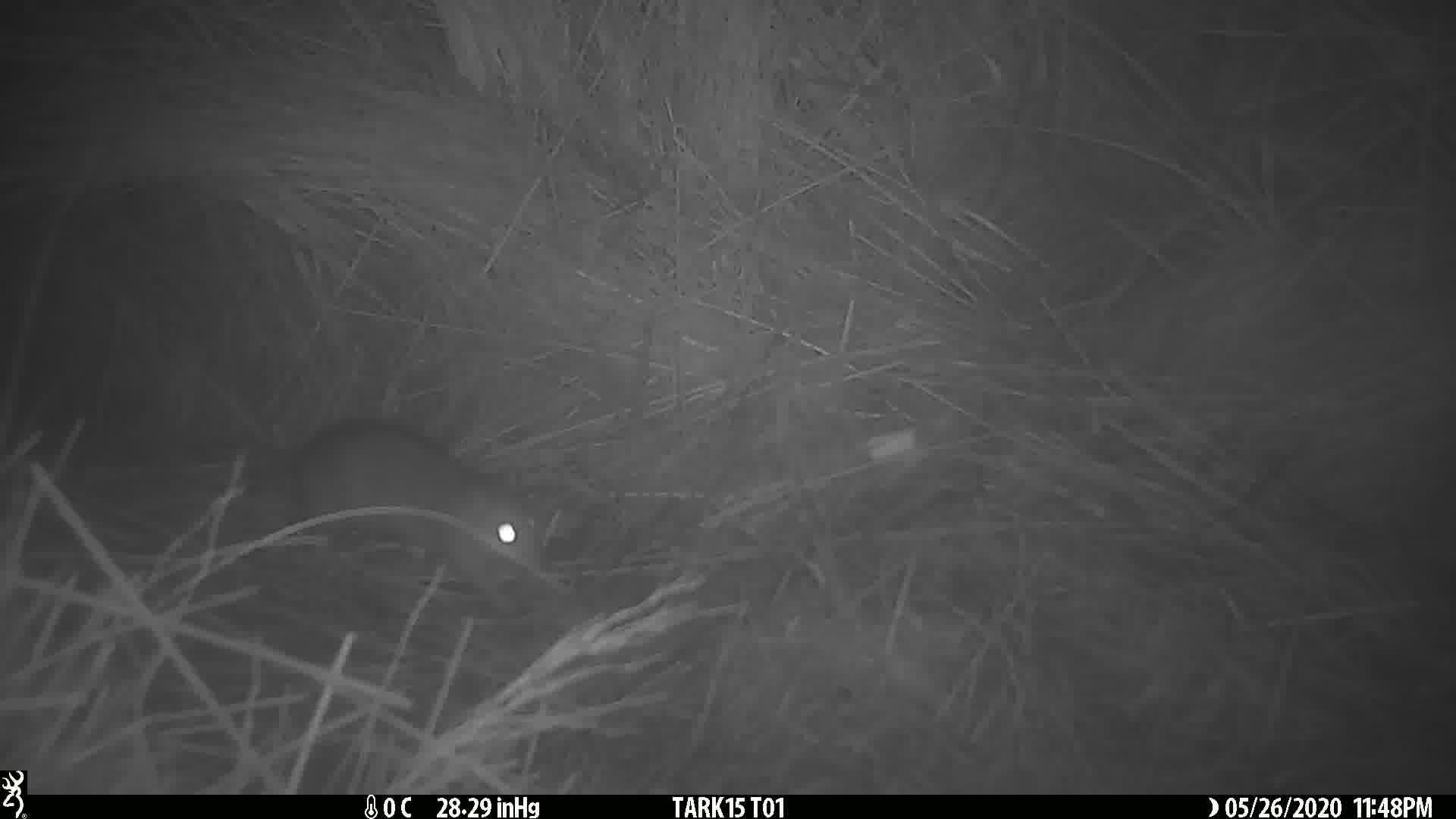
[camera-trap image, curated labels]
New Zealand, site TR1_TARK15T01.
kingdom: Animalia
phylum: Chordata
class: Mammalia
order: Rodentia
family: Muridae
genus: Rattus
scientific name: Rattus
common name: rat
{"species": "rat (Rattus)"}